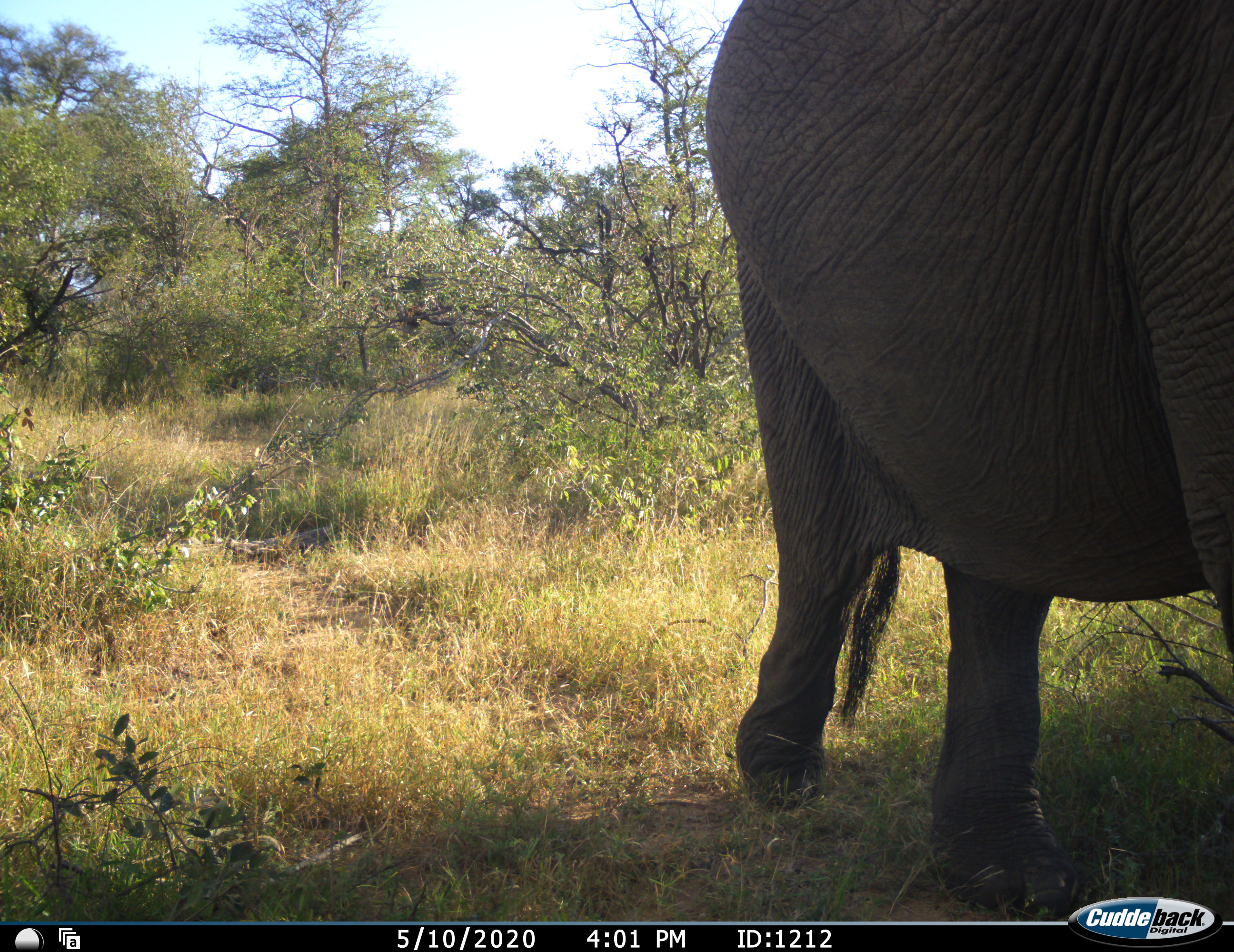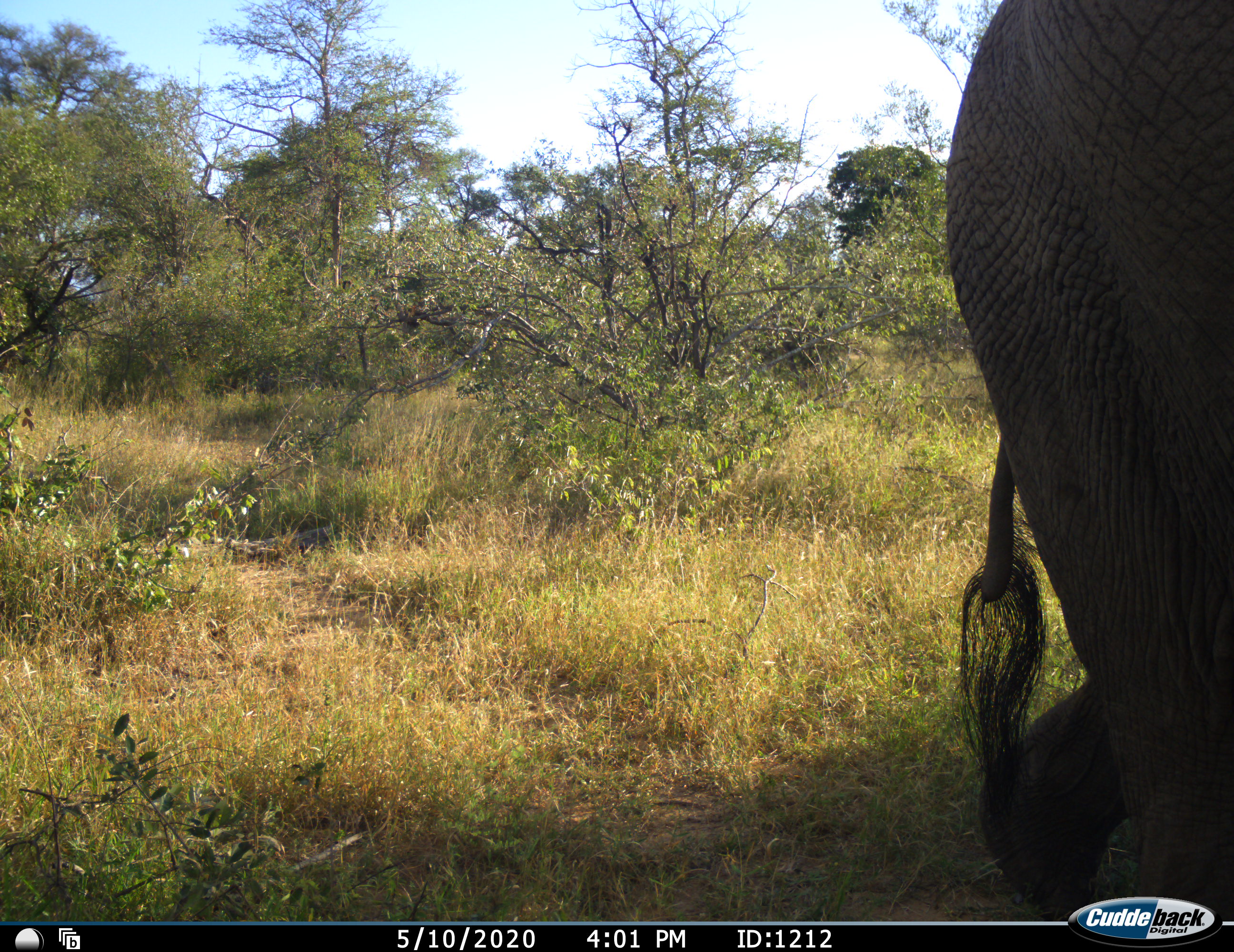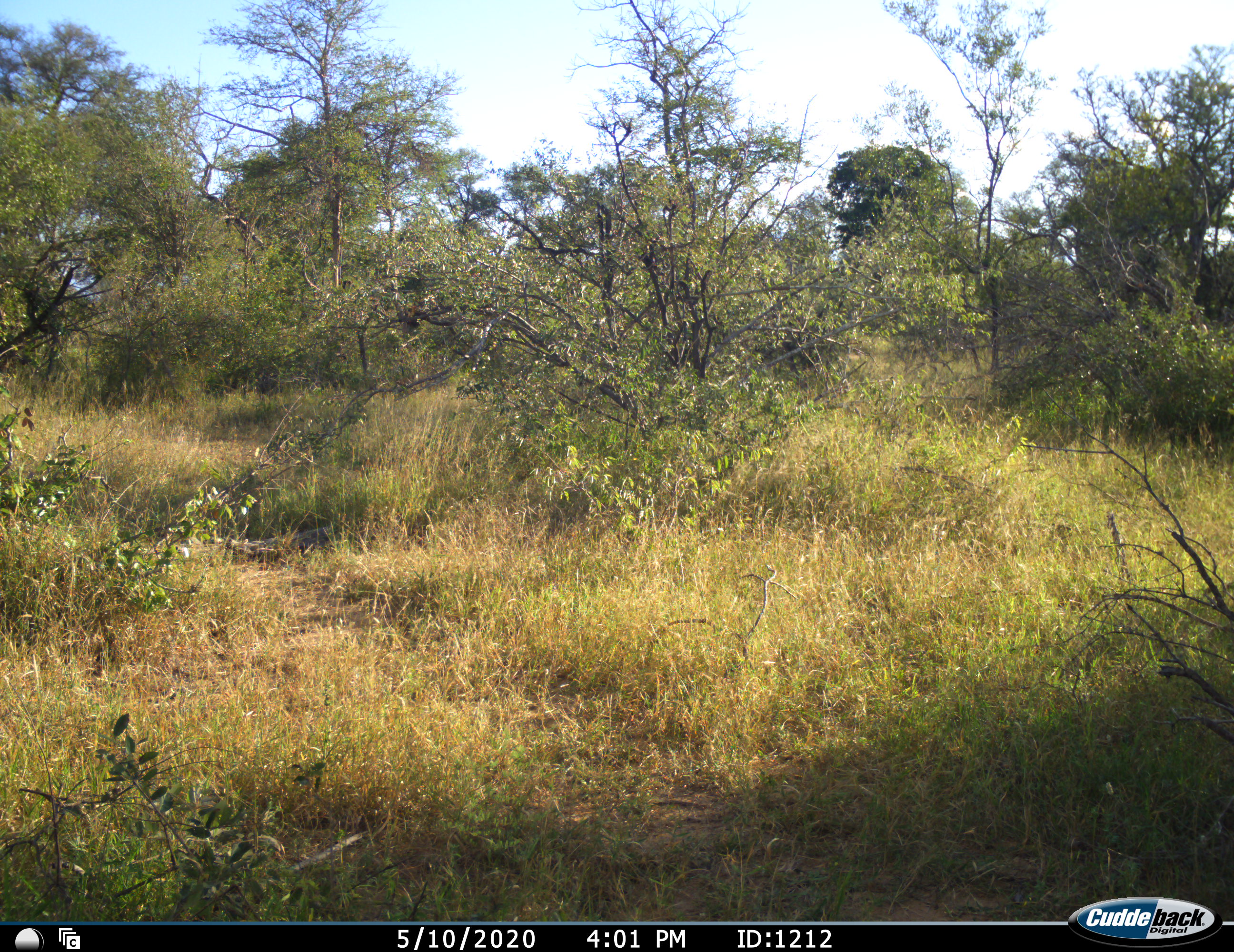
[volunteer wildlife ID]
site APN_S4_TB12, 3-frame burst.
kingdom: Animalia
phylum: Chordata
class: Mammalia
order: Proboscidea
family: Elephantidae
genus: Loxodonta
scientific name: Loxodonta africana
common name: african bush elephant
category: elephant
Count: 1.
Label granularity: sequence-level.